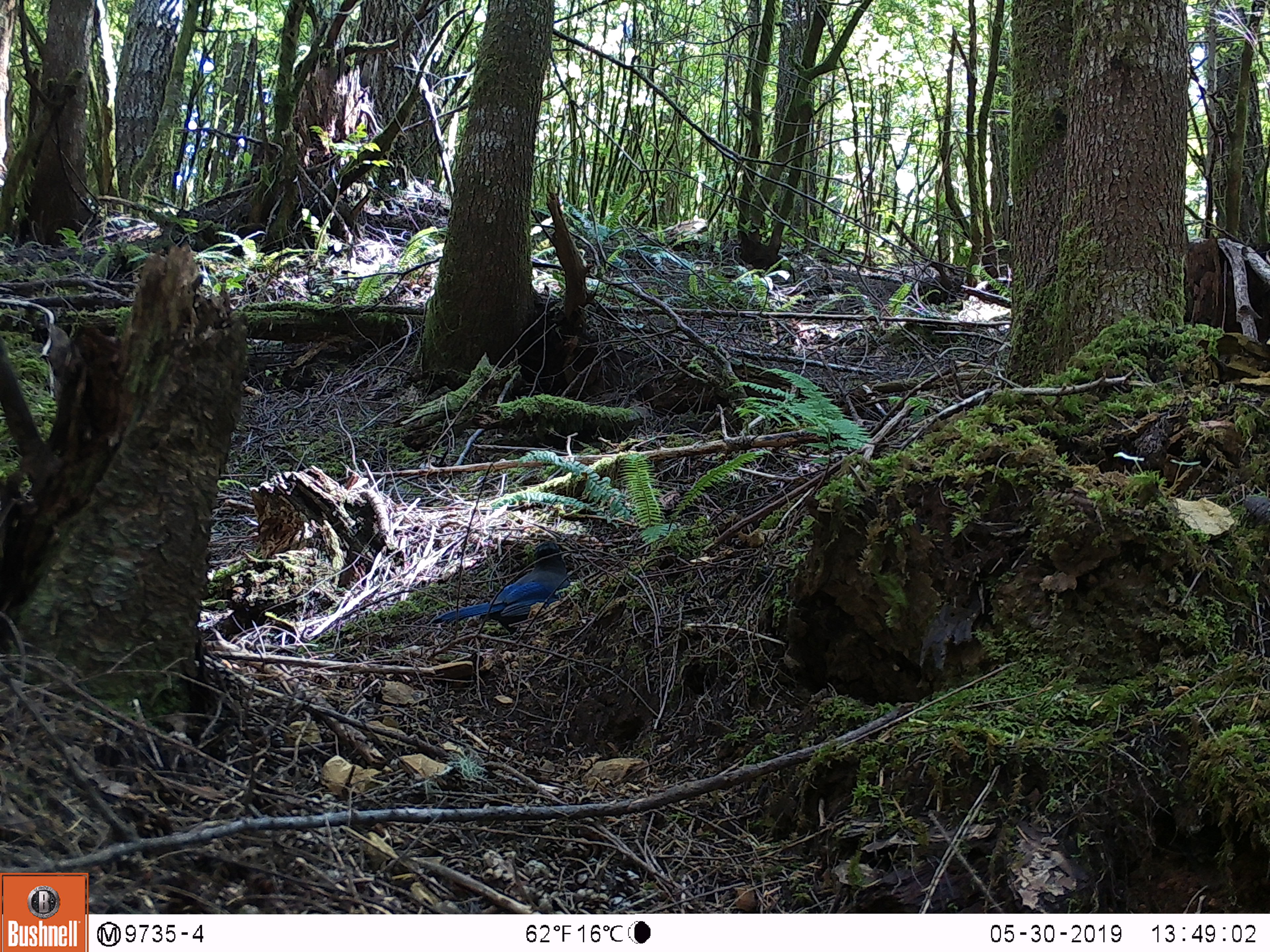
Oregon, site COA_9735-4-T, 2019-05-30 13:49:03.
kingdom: Animalia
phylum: Chordata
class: Aves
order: Passeriformes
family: Corvidae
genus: Cyanocitta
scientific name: Cyanocitta stelleri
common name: steller's jay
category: stellers jay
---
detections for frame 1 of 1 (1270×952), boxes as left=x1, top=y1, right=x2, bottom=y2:
stellers jay: left=428, top=543, right=575, bottom=635